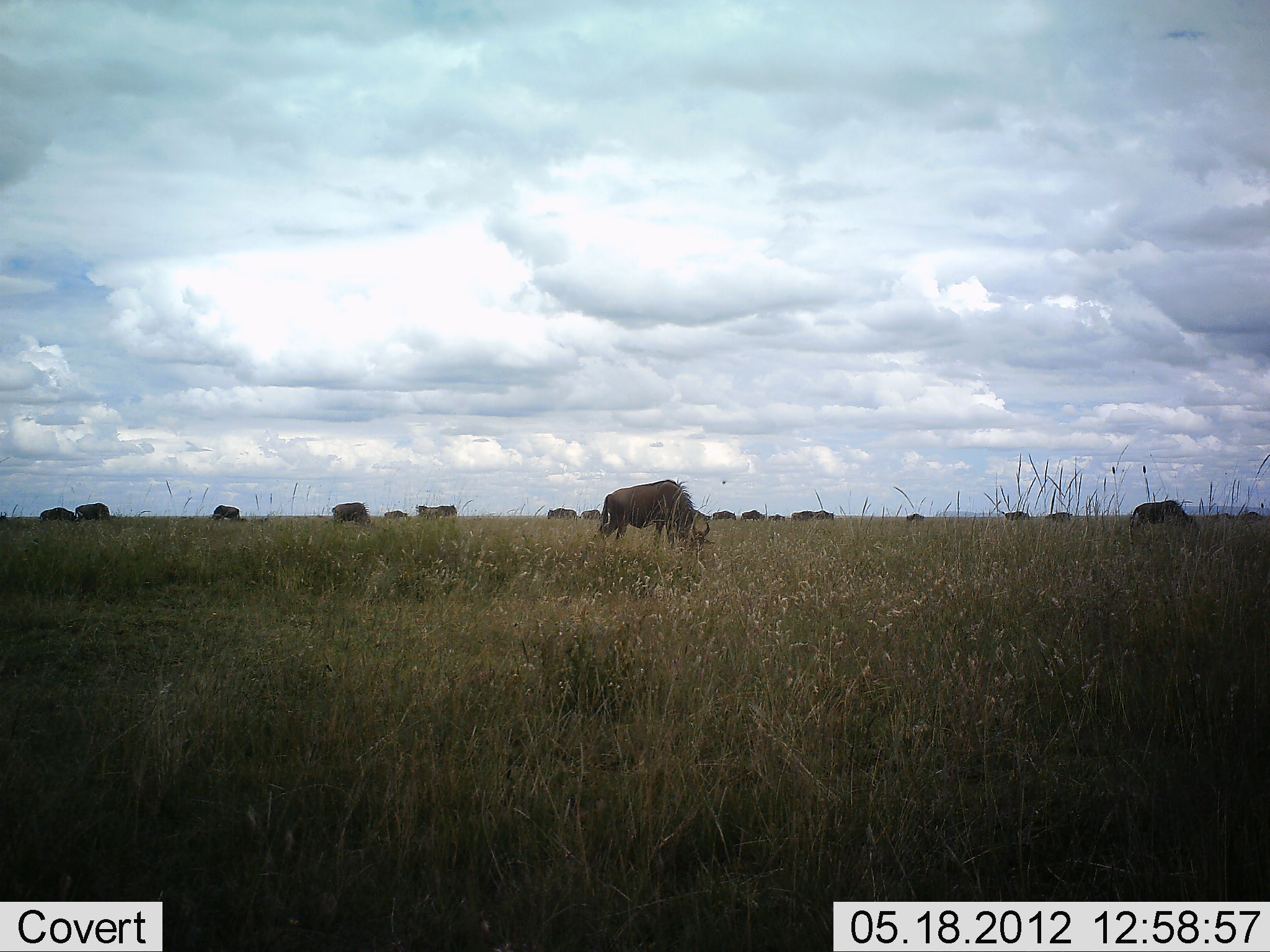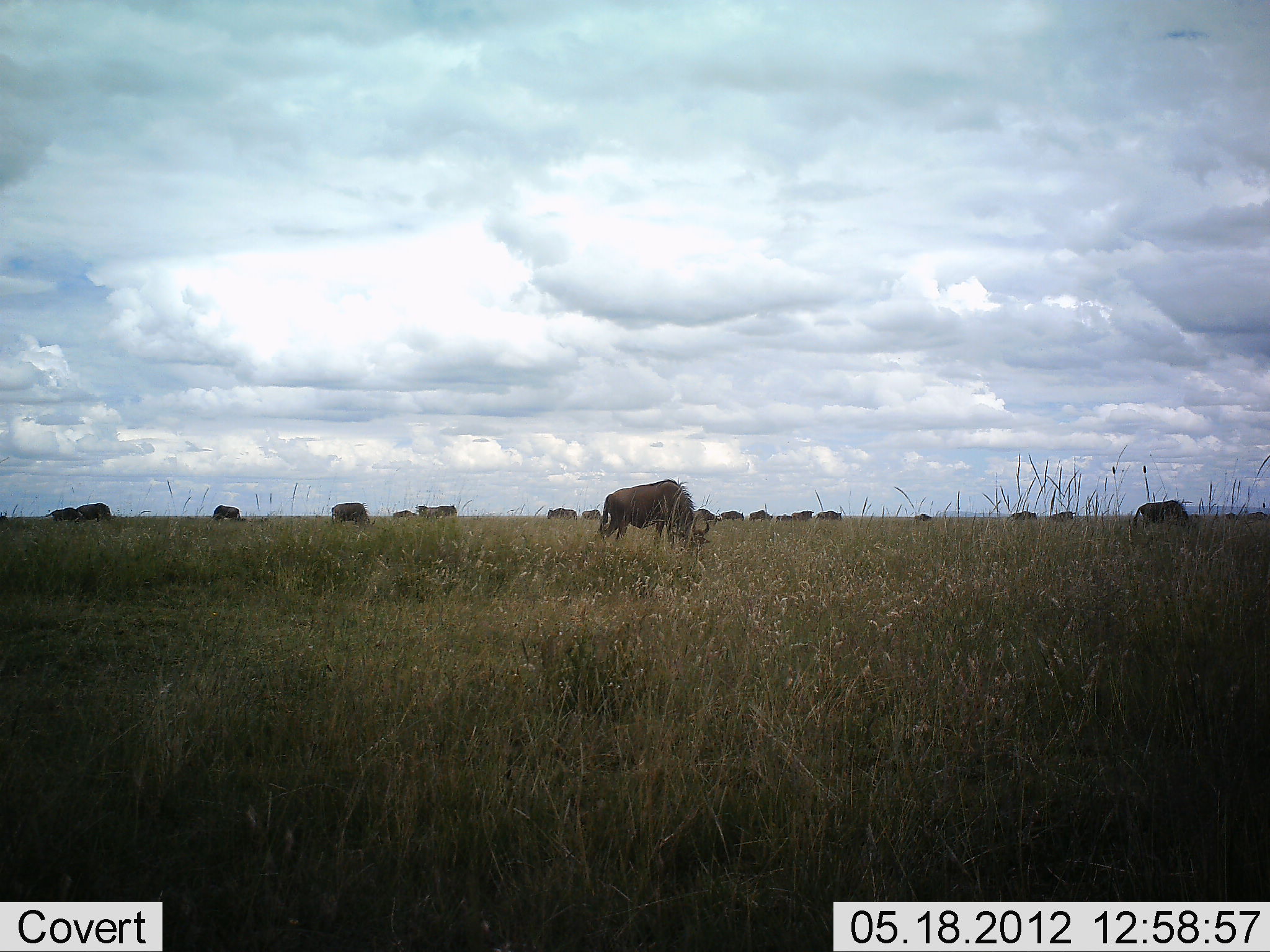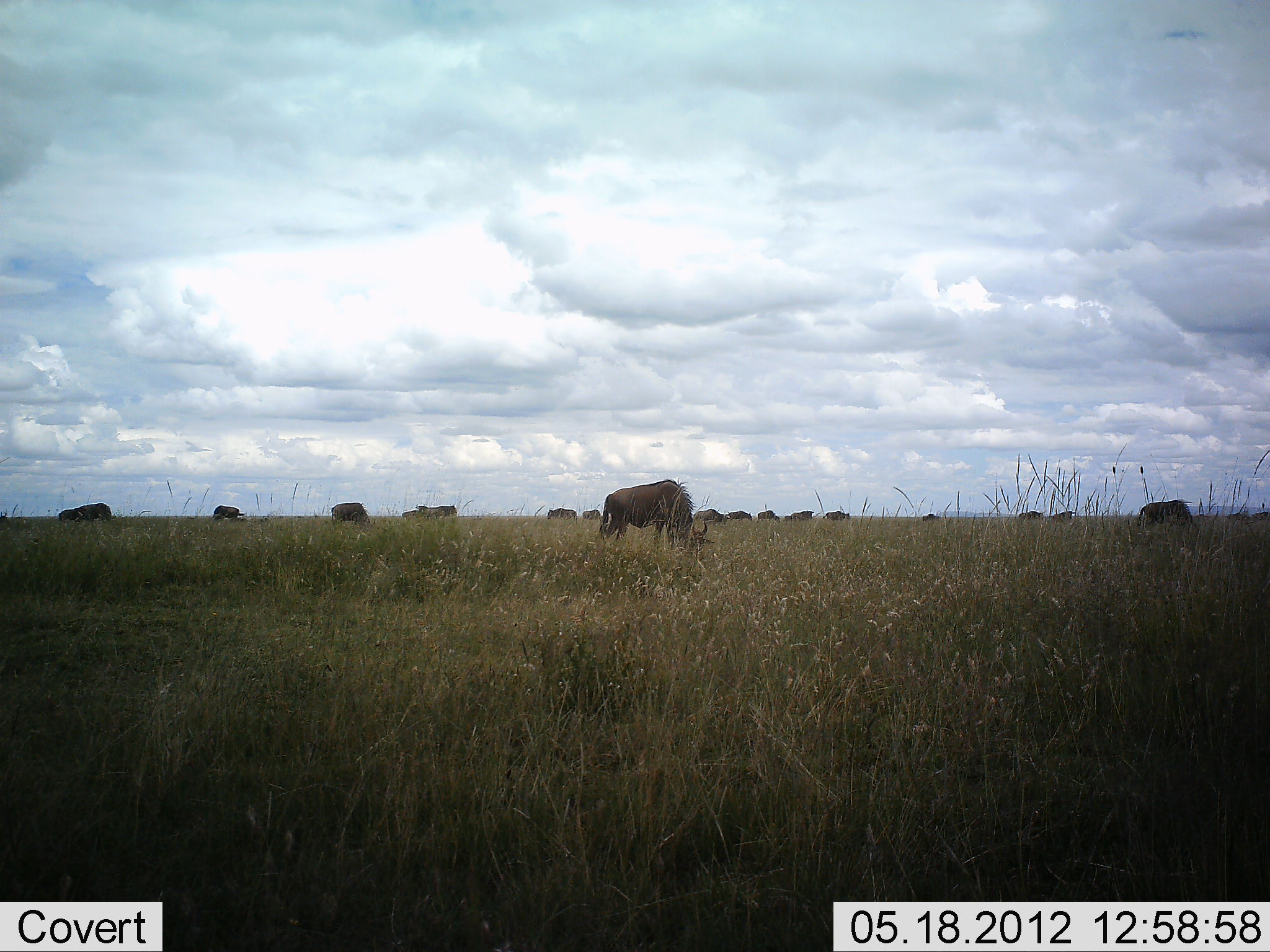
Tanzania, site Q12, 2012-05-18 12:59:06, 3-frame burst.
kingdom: Animalia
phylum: Chordata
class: Mammalia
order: Artiodactyla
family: Bovidae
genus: Connochaetes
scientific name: Connochaetes taurinus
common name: blue wildebeest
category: wildebeest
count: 11-50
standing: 40%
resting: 0%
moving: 20%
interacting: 0%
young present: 0%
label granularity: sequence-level